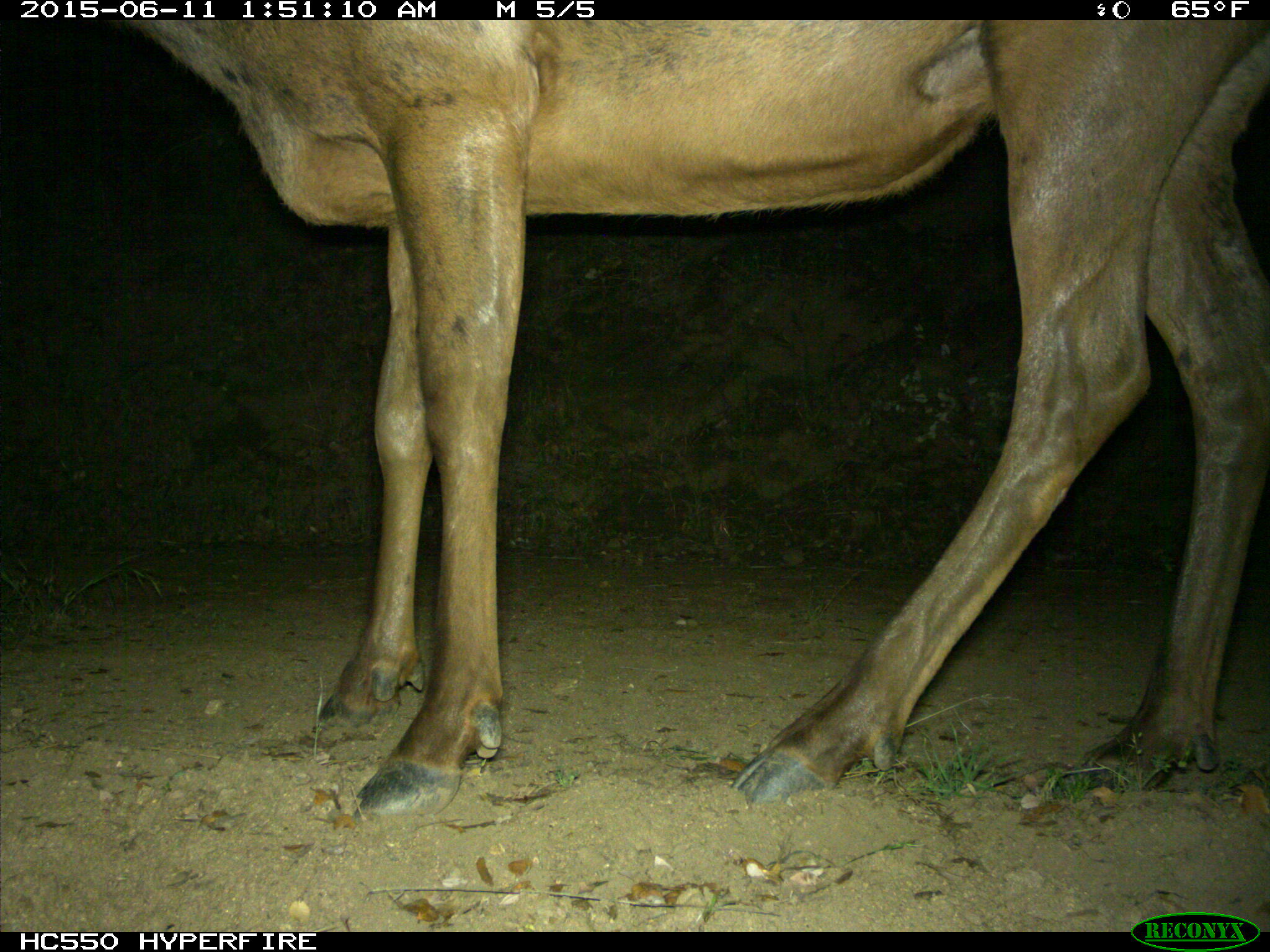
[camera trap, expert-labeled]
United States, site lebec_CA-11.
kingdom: Animalia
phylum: Chordata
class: Mammalia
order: Artiodactyla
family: Cervidae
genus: Cervus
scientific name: Cervus canadensis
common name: elk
Cervus canadensis (elk).